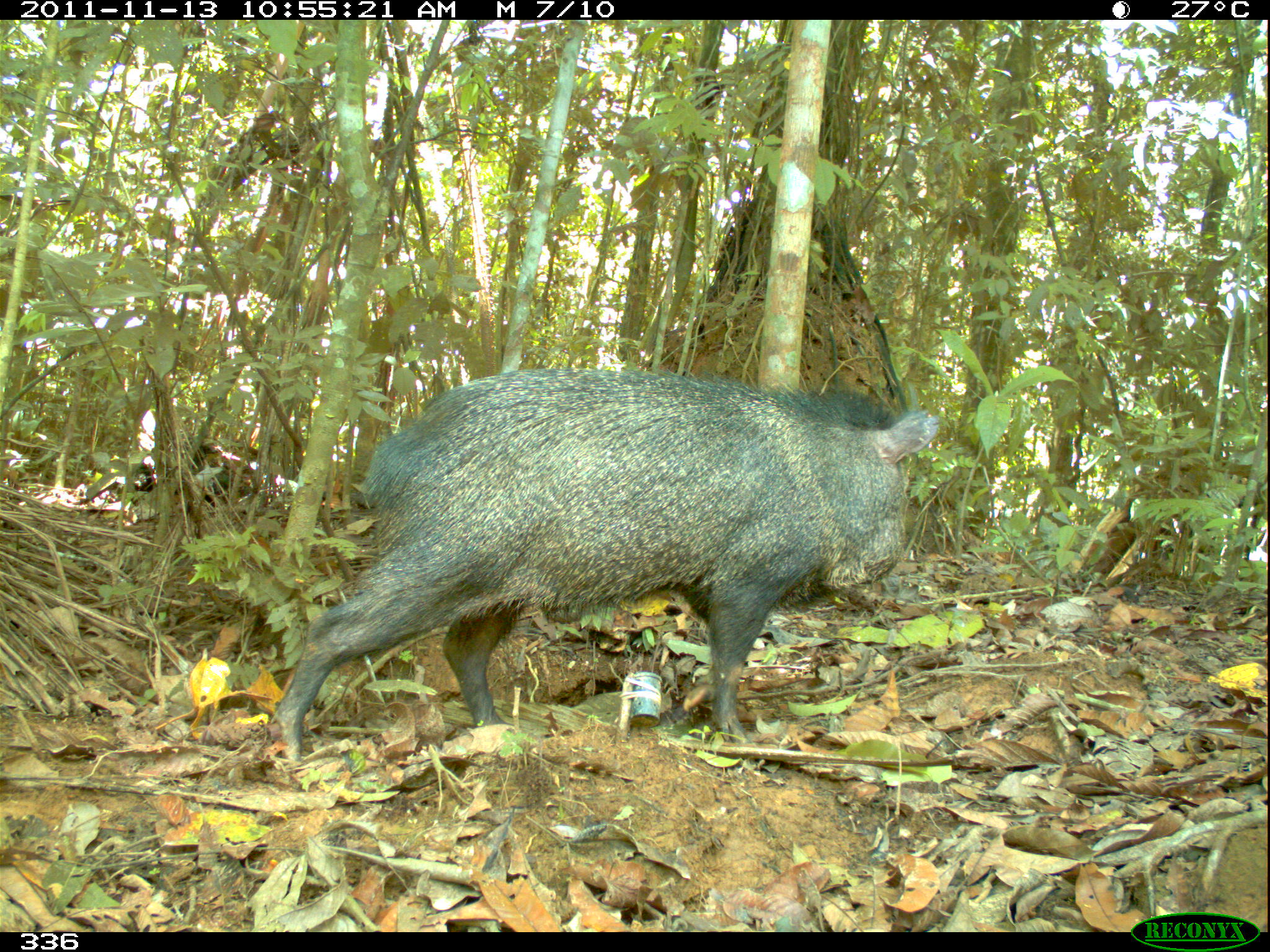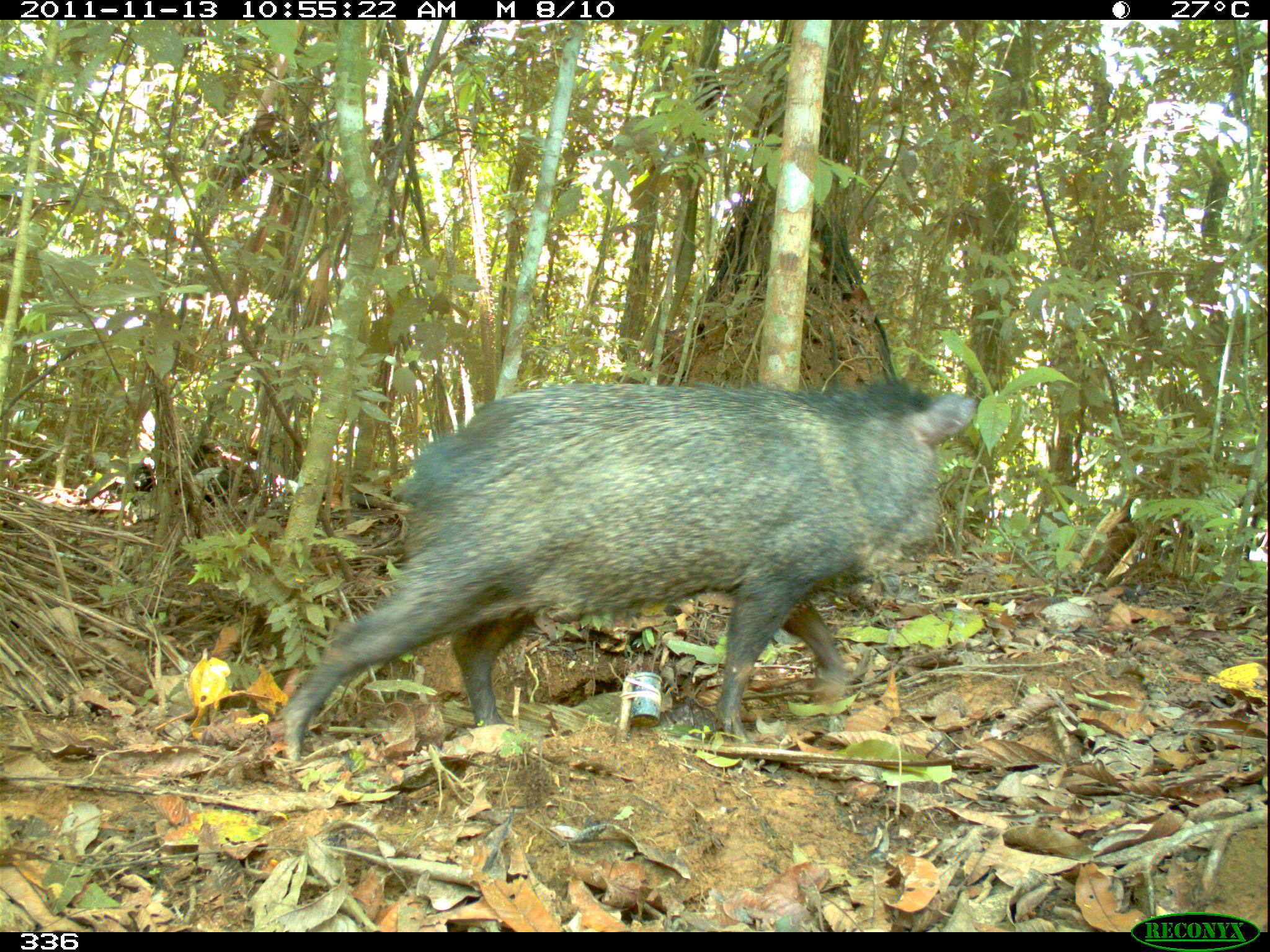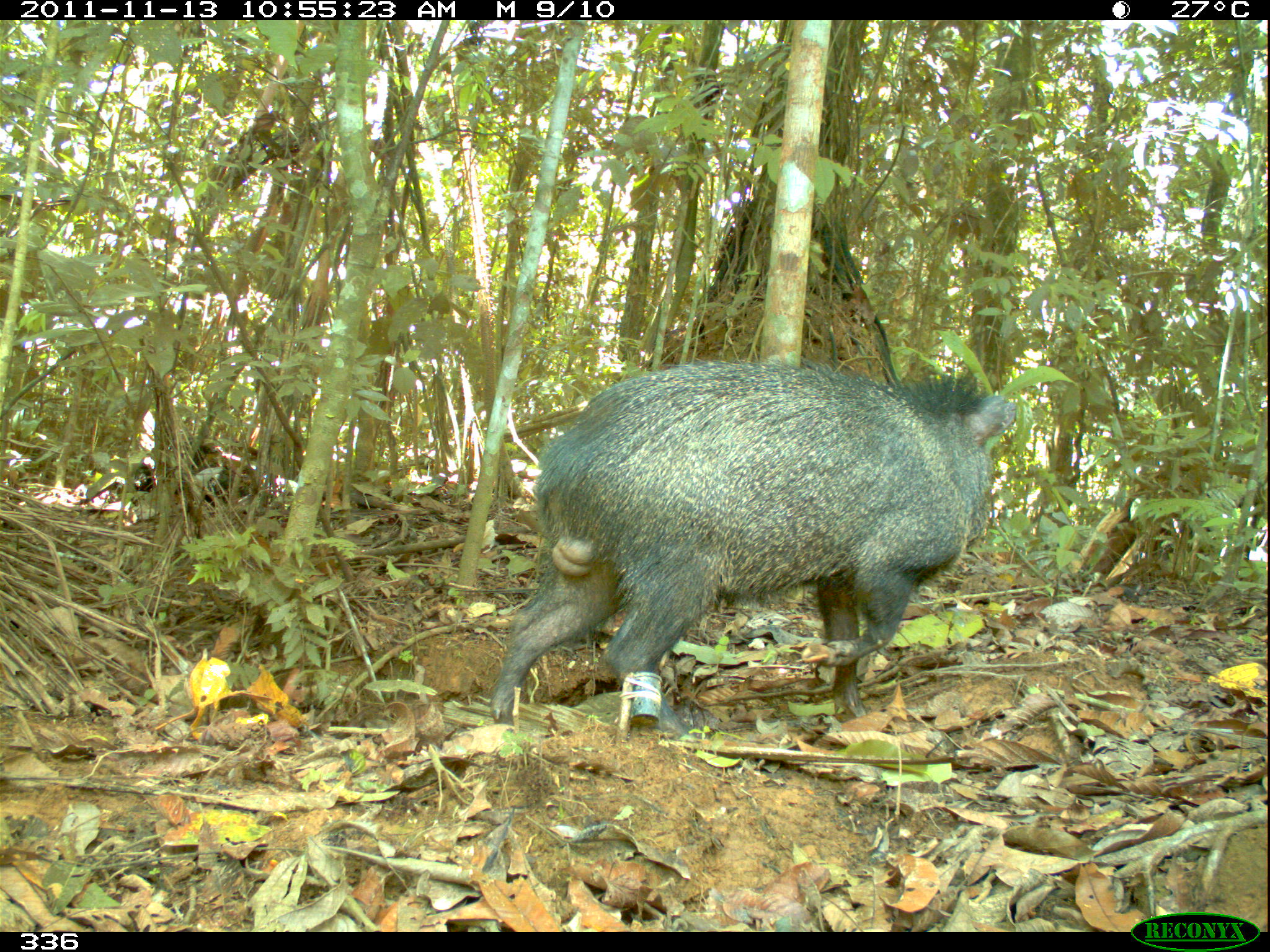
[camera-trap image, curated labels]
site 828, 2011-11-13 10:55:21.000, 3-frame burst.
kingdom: Animalia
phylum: Chordata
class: Mammalia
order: Artiodactyla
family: Tayassuidae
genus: Pecari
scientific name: Pecari tajacu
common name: collared peccary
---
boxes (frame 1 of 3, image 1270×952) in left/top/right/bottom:
pecari tajacu: 265/364/945/772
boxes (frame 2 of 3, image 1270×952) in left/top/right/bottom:
pecari tajacu: 280/379/977/764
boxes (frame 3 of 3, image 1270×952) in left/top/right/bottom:
pecari tajacu: 490/359/1018/741